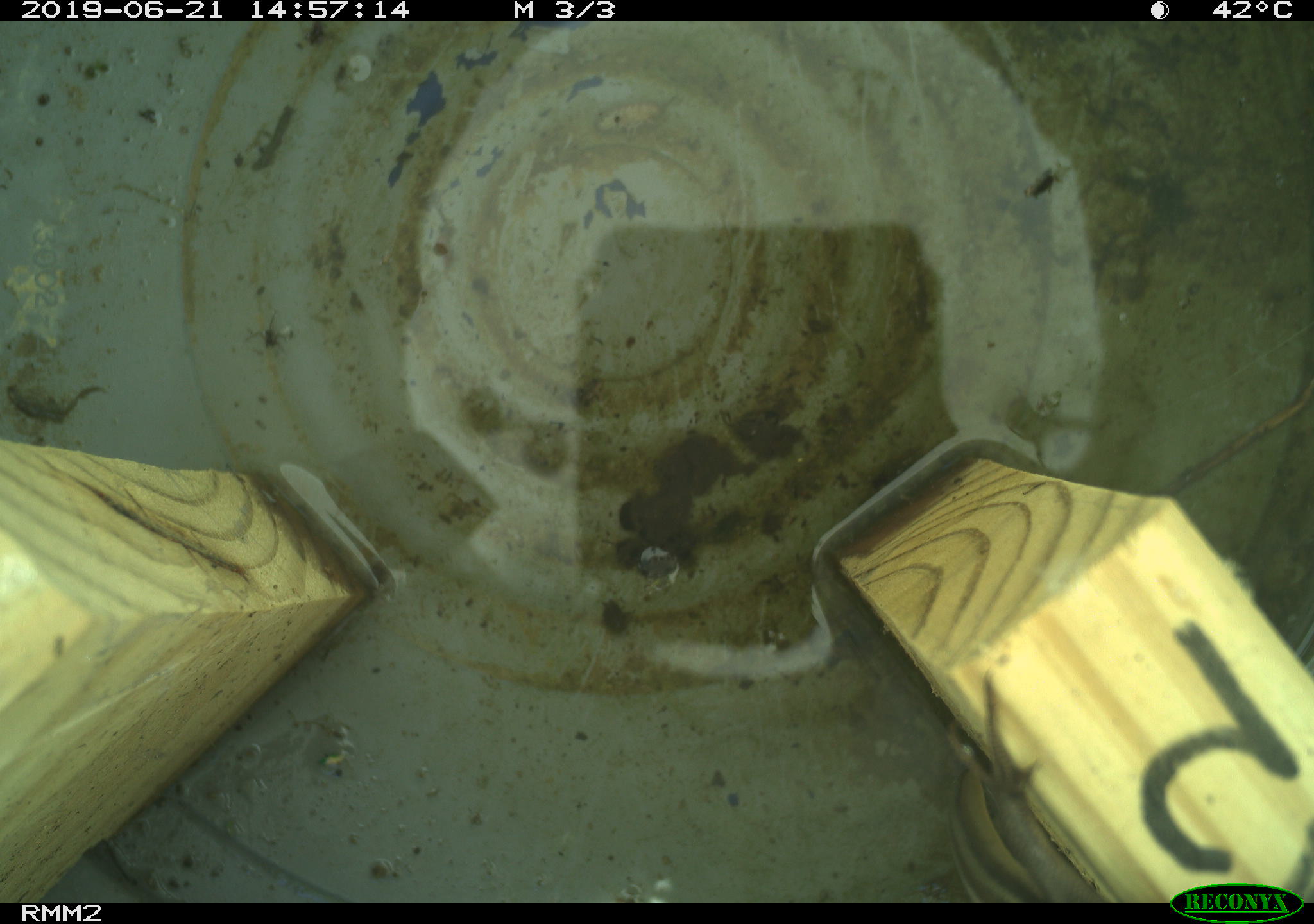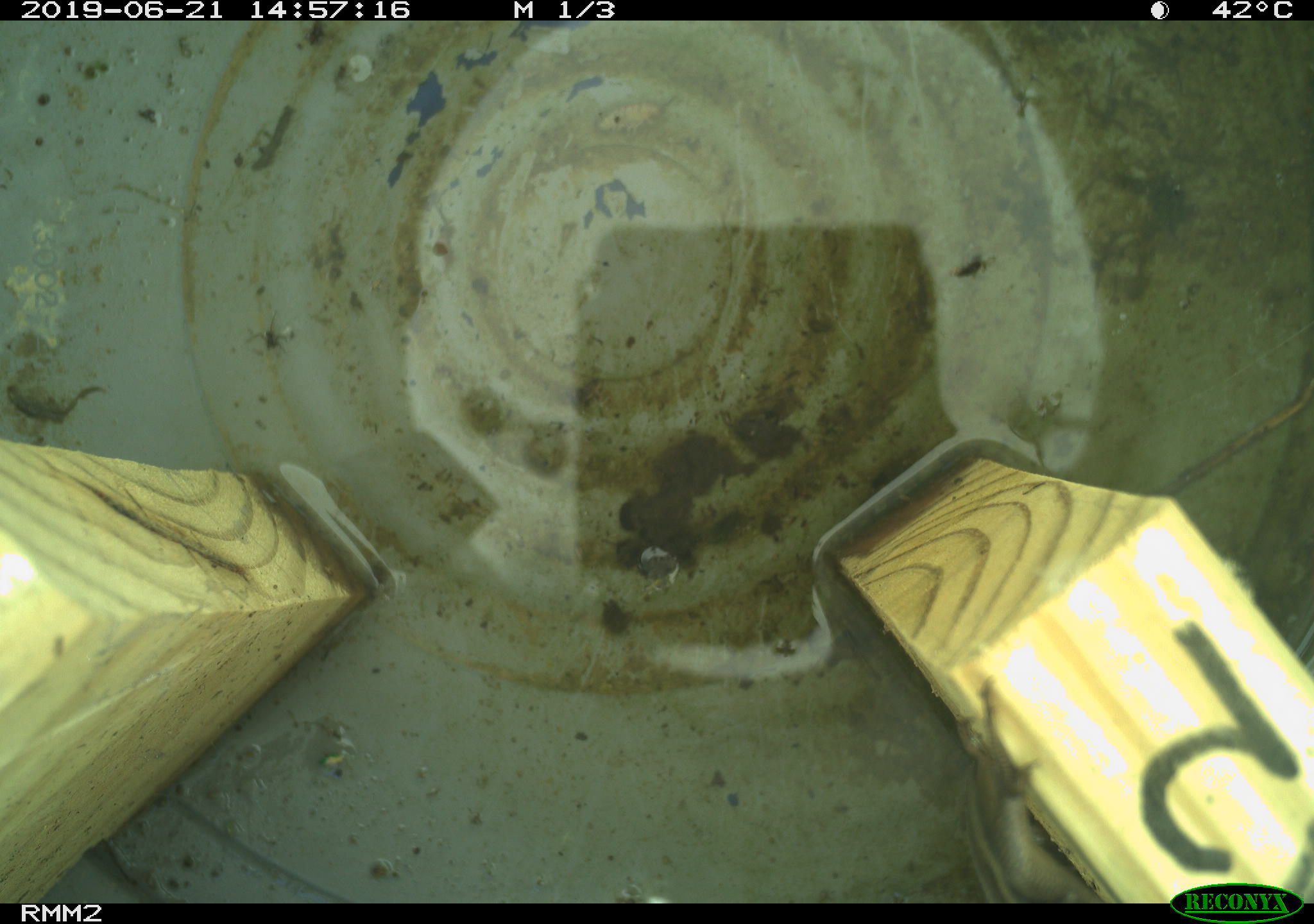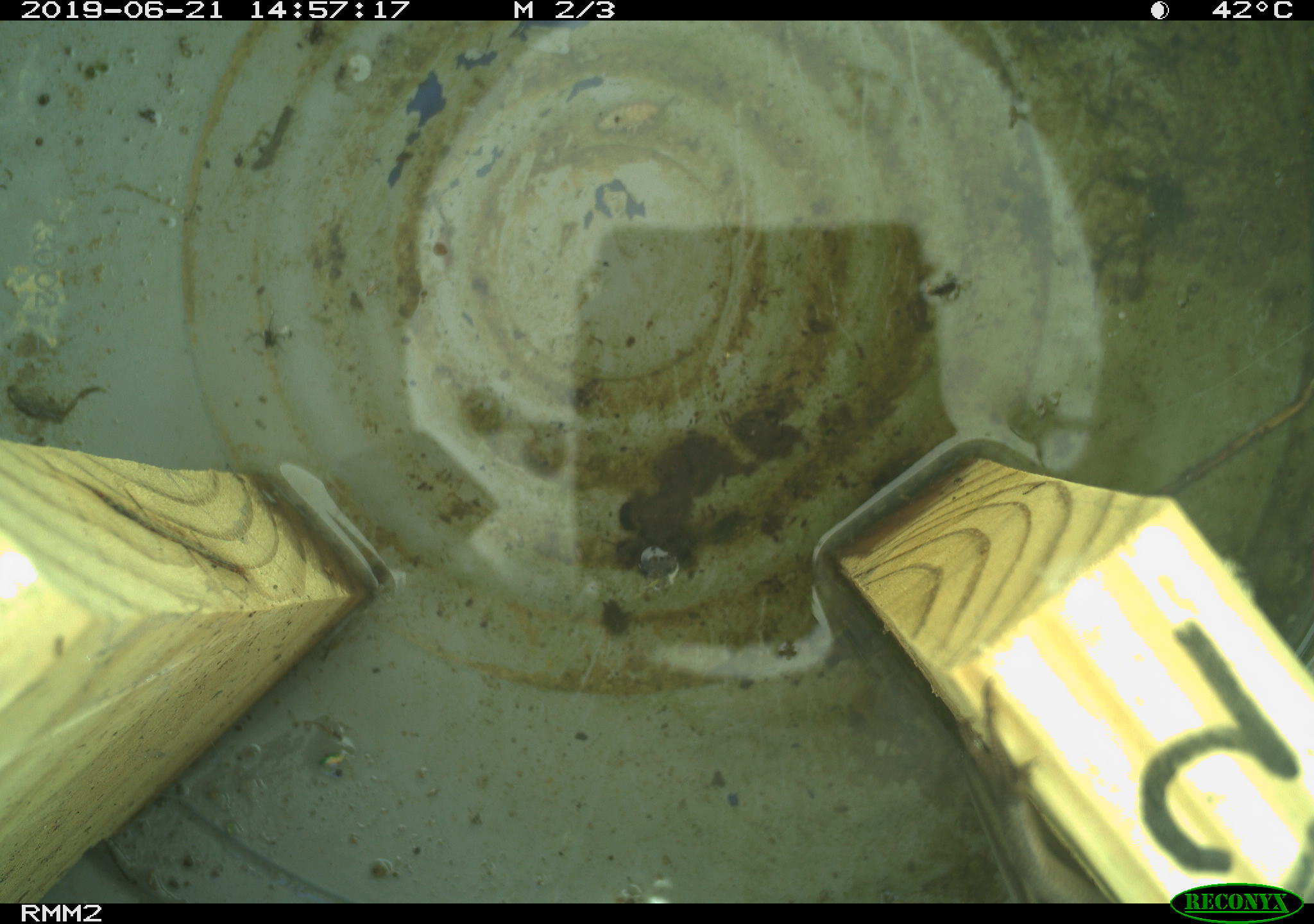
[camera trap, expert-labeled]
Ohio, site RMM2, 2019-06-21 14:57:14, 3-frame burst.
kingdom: Animalia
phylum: Chordata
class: Reptilia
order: Squamata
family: Scincidae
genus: Plestiodon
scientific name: Plestiodon fasciatus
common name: common five-lined skink